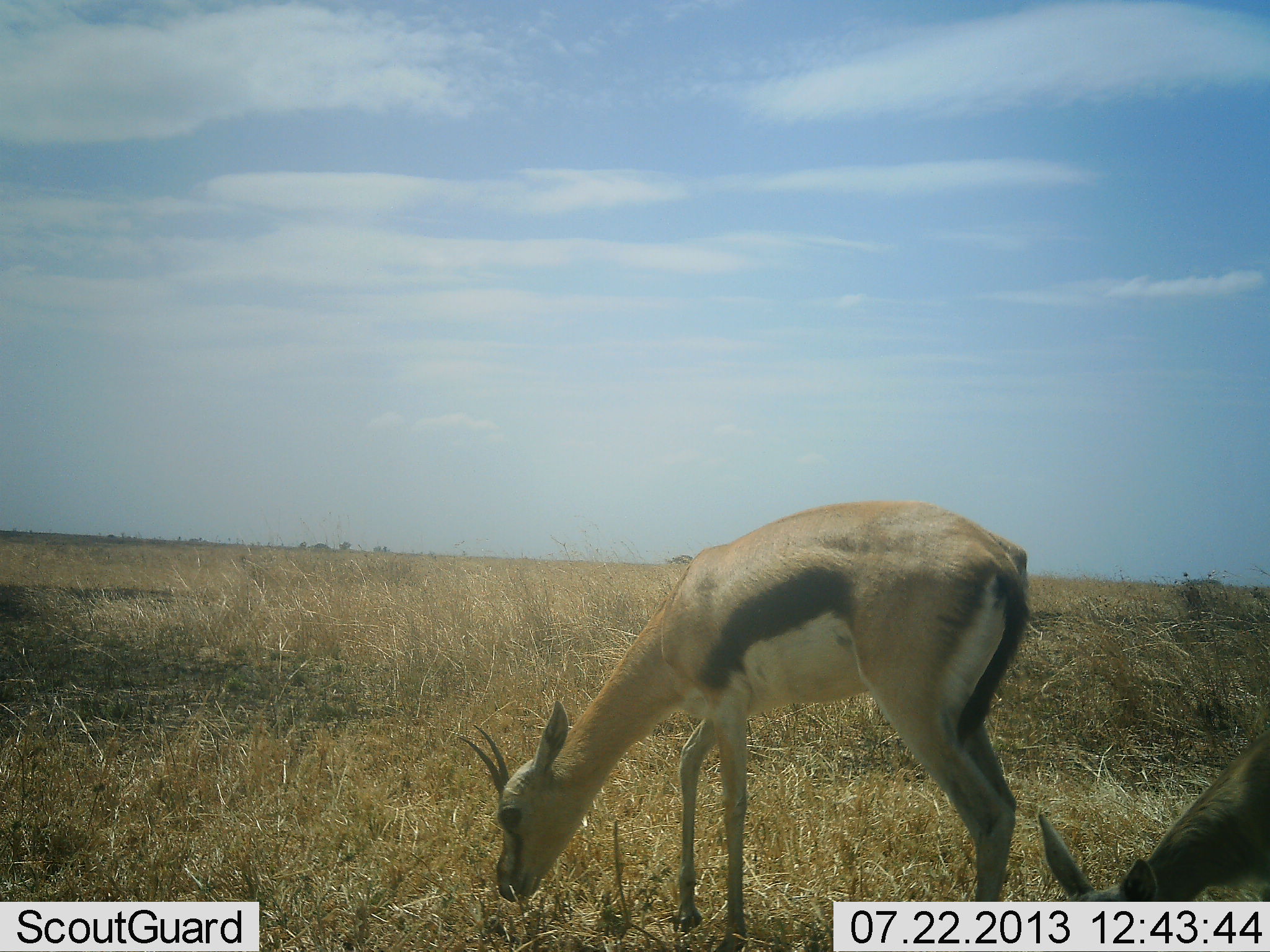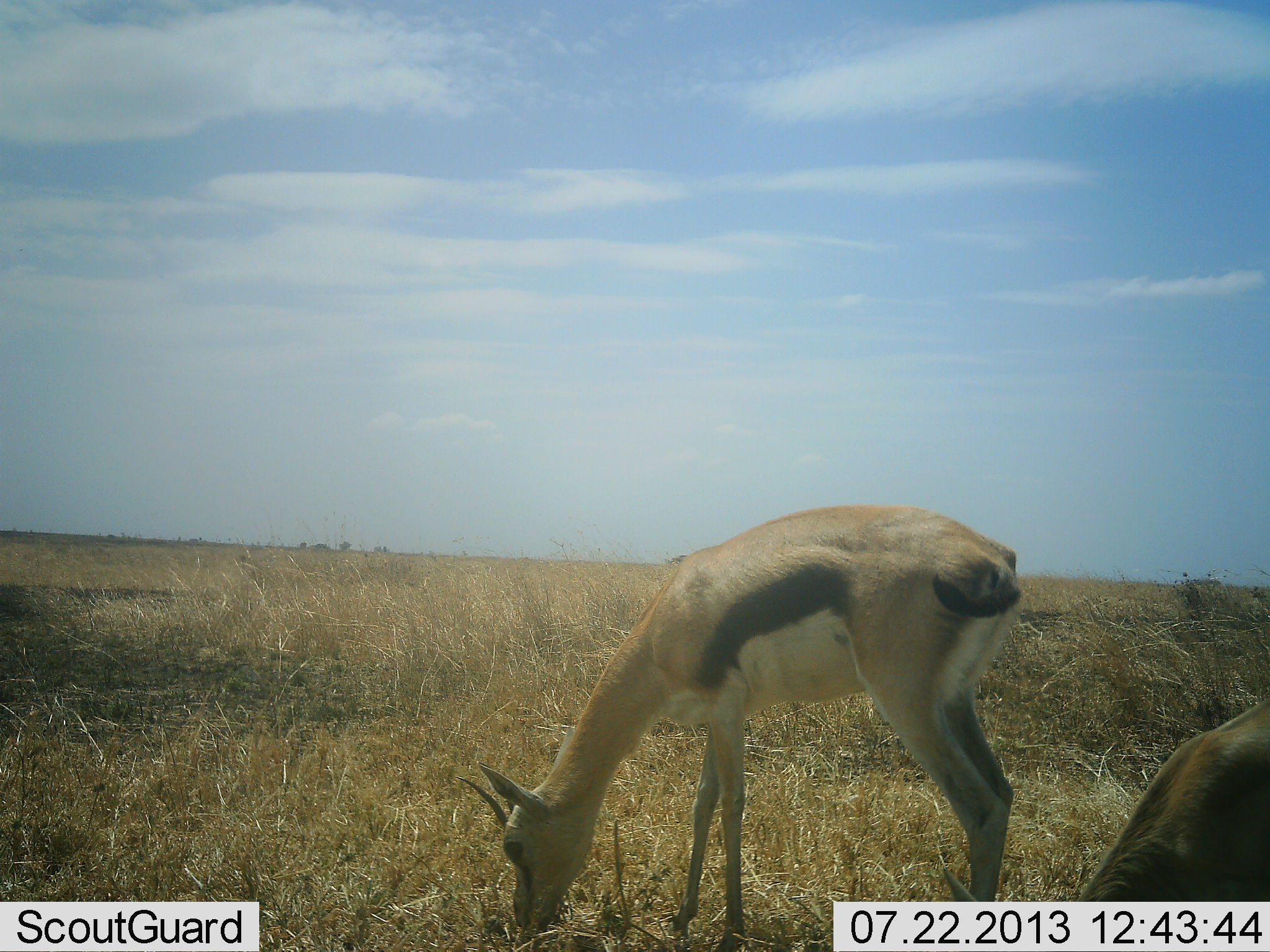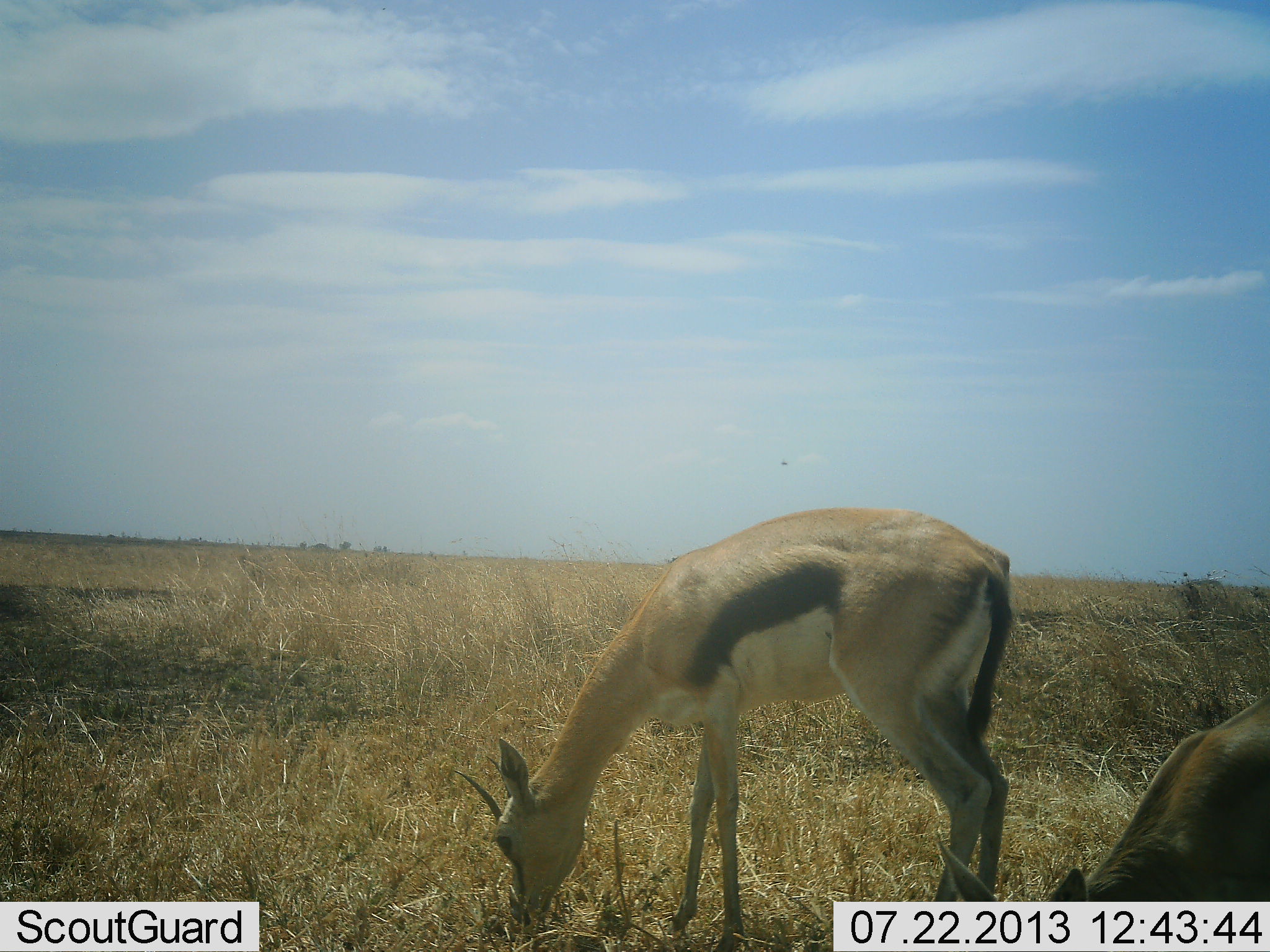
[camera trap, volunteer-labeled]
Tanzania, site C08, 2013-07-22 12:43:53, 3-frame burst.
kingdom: Animalia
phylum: Chordata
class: Mammalia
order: Artiodactyla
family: Bovidae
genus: Eudorcas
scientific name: Eudorcas thomsonii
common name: thomson's gazelle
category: gazellethomsons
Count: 2.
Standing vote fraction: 40%.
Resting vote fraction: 0%.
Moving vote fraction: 0%.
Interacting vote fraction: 0%.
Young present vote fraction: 0%.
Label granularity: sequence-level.